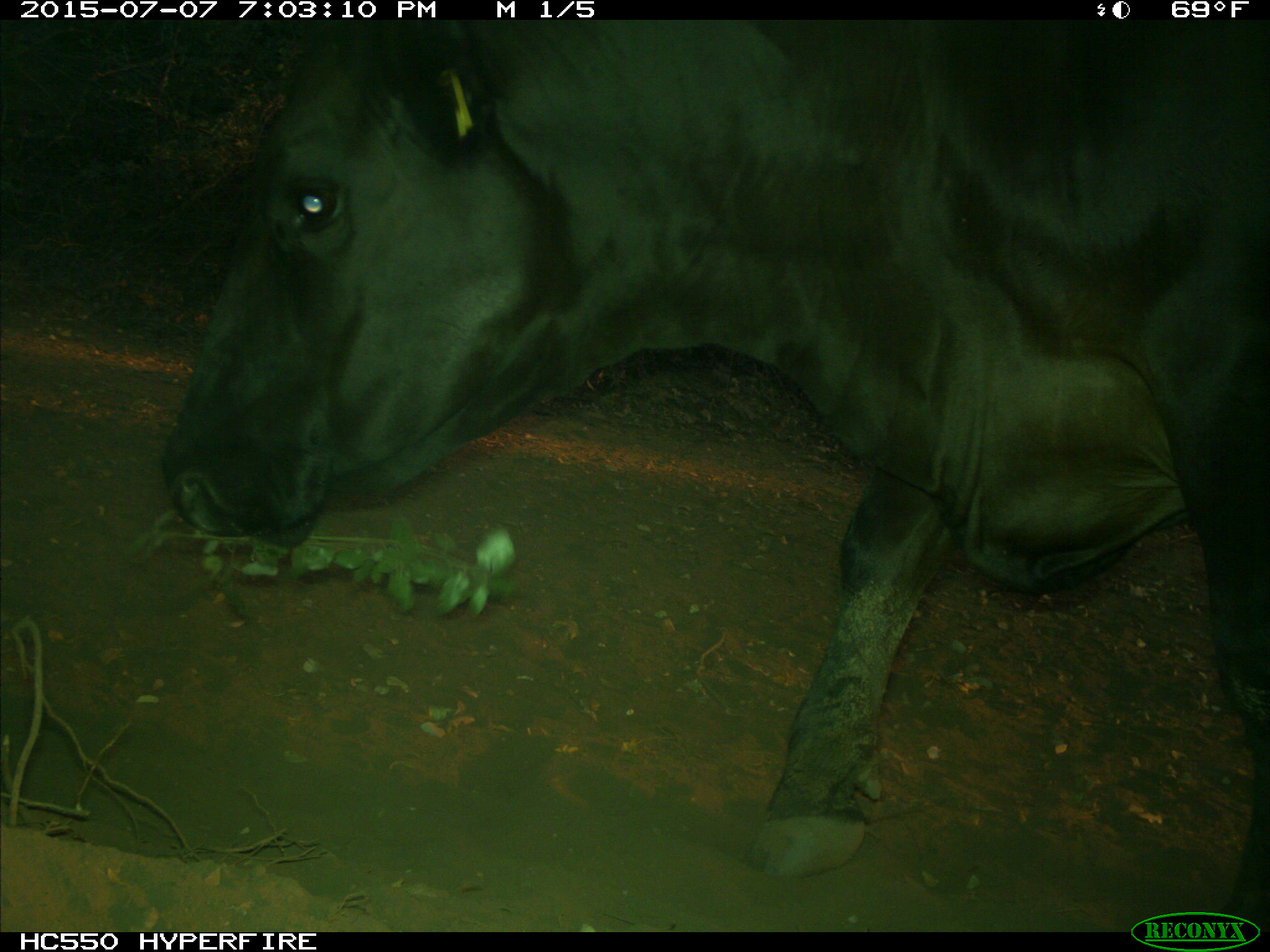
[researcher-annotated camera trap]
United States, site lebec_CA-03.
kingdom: Animalia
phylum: Chordata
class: Mammalia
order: Artiodactyla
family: Bovidae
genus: Bos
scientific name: Bos taurus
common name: domestic cow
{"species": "Bos taurus (domestic cow)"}